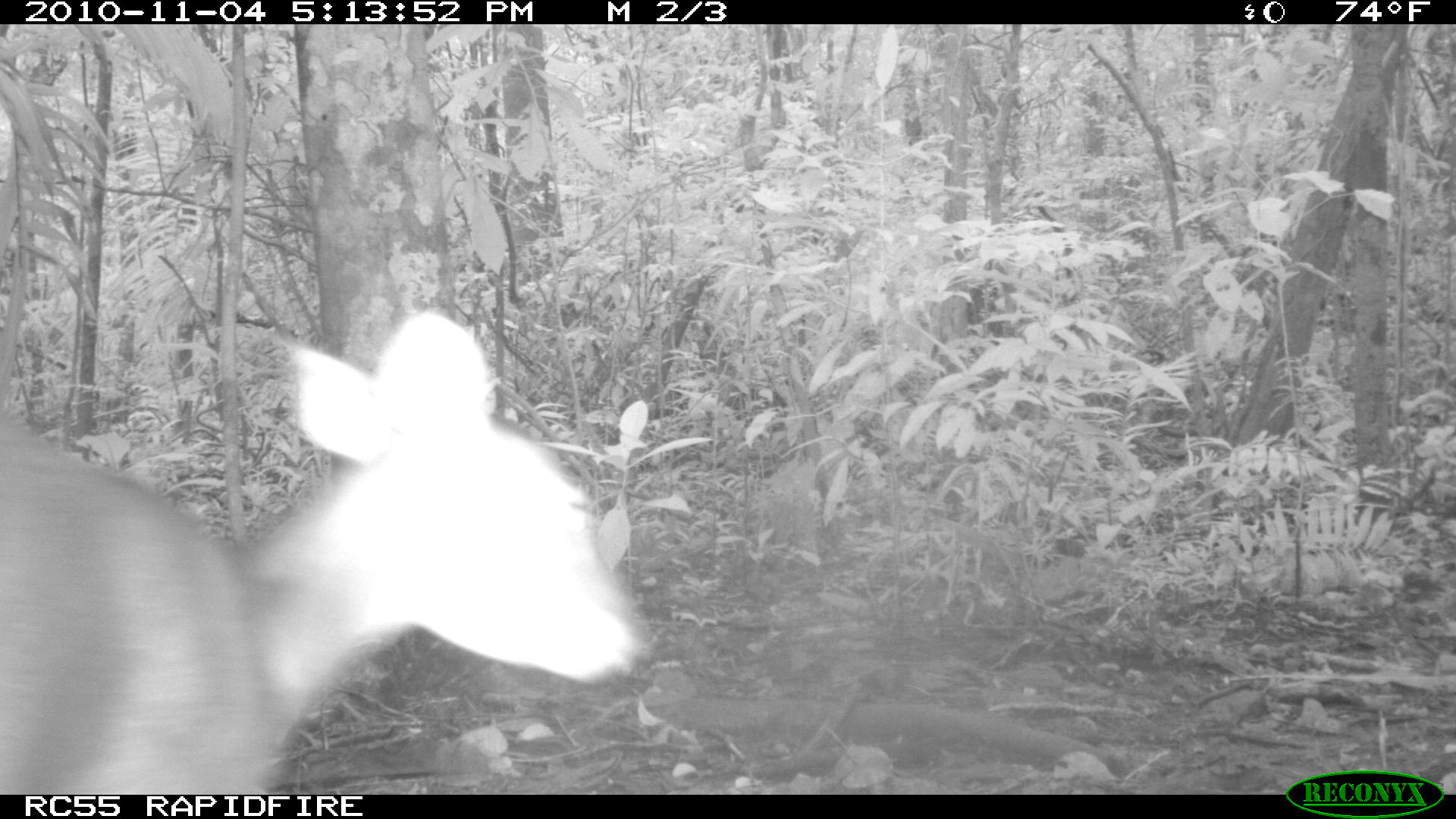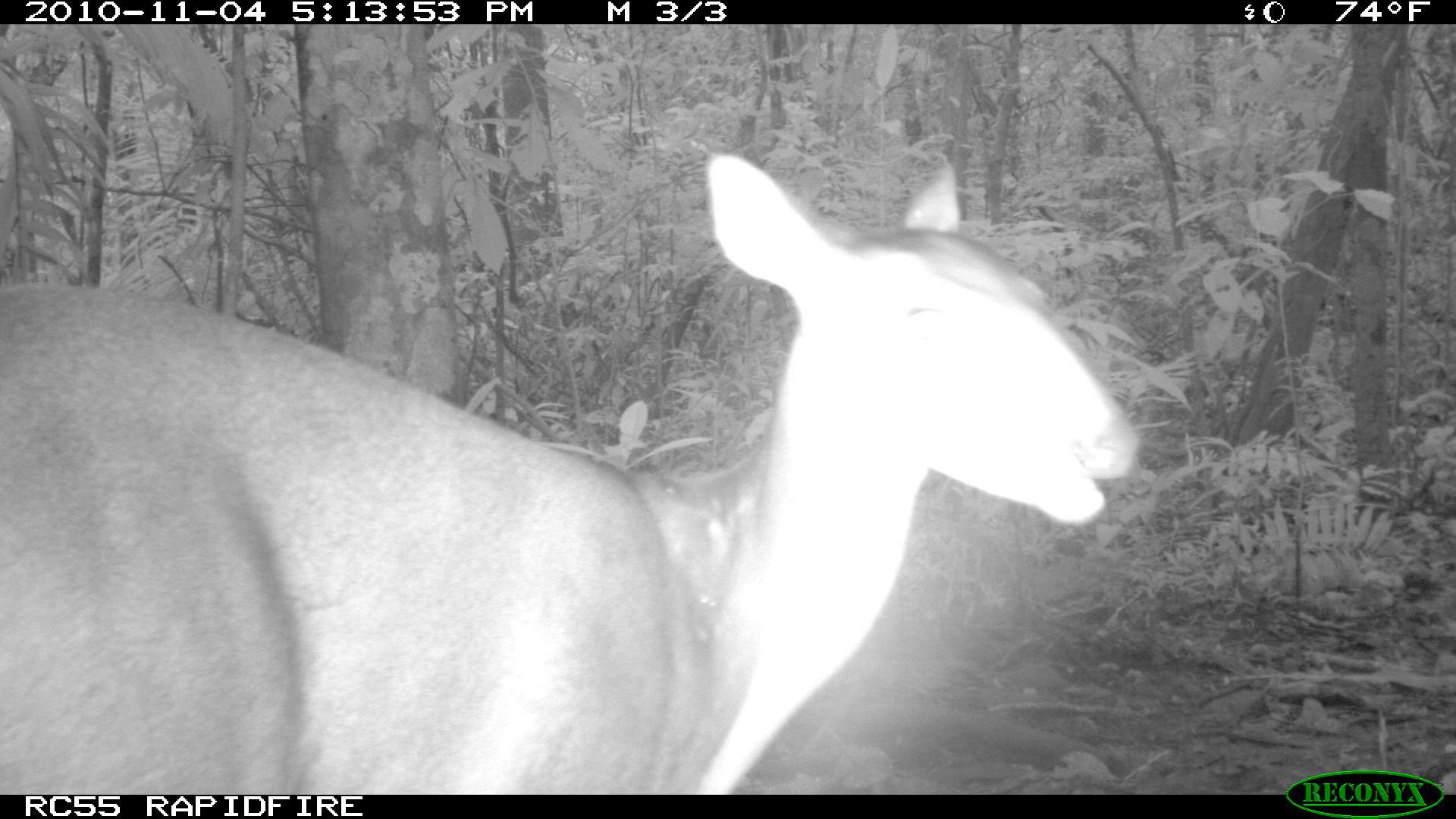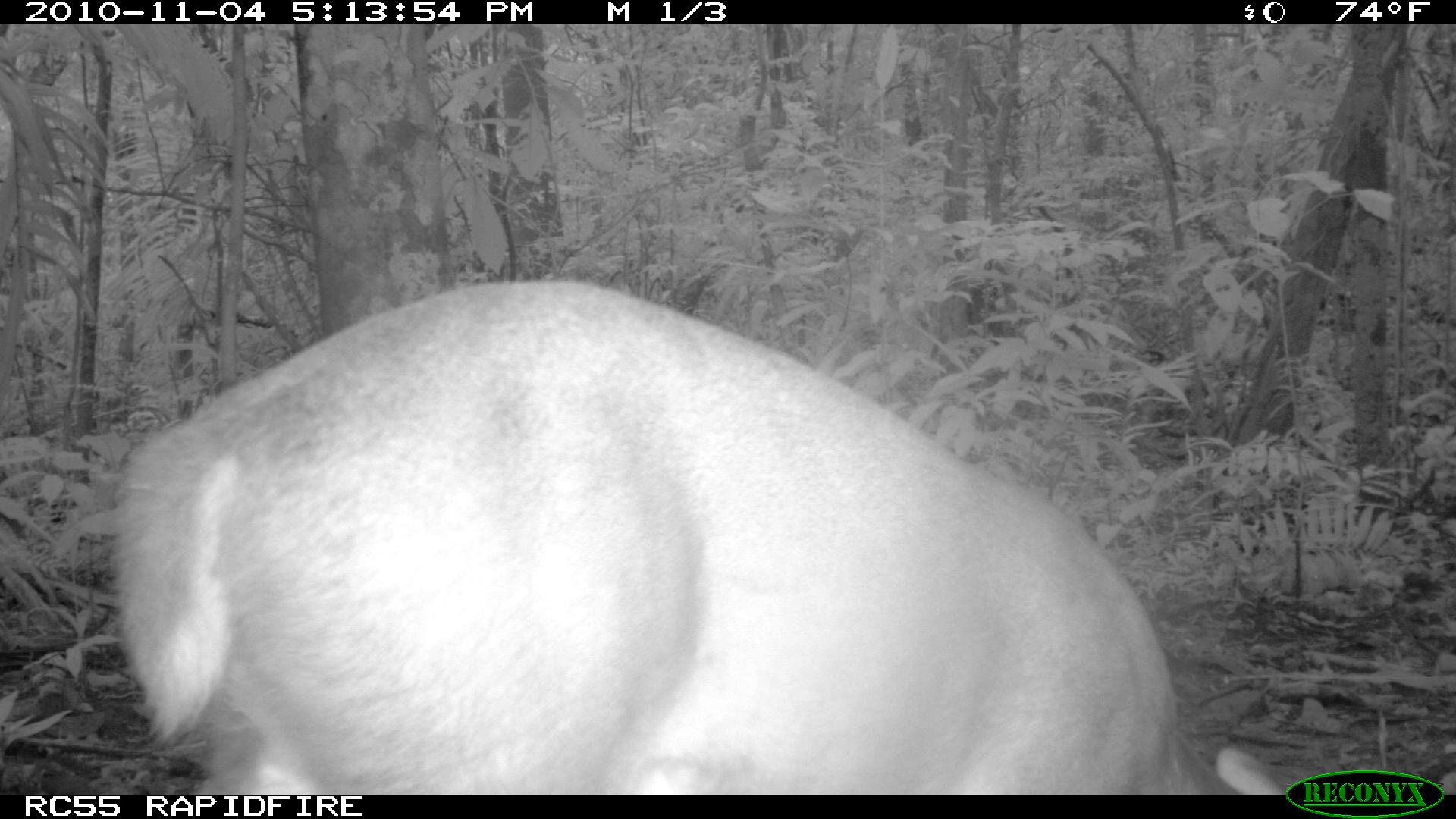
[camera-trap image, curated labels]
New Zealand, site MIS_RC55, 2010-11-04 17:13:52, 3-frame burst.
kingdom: Animalia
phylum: Chordata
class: Mammalia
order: Artiodactyla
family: Cervidae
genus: Odocoileus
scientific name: Odocoileus virginianus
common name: white-tailed deer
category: white tailed deer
White tailed deer (white-tailed deer) (Odocoileus virginianus).